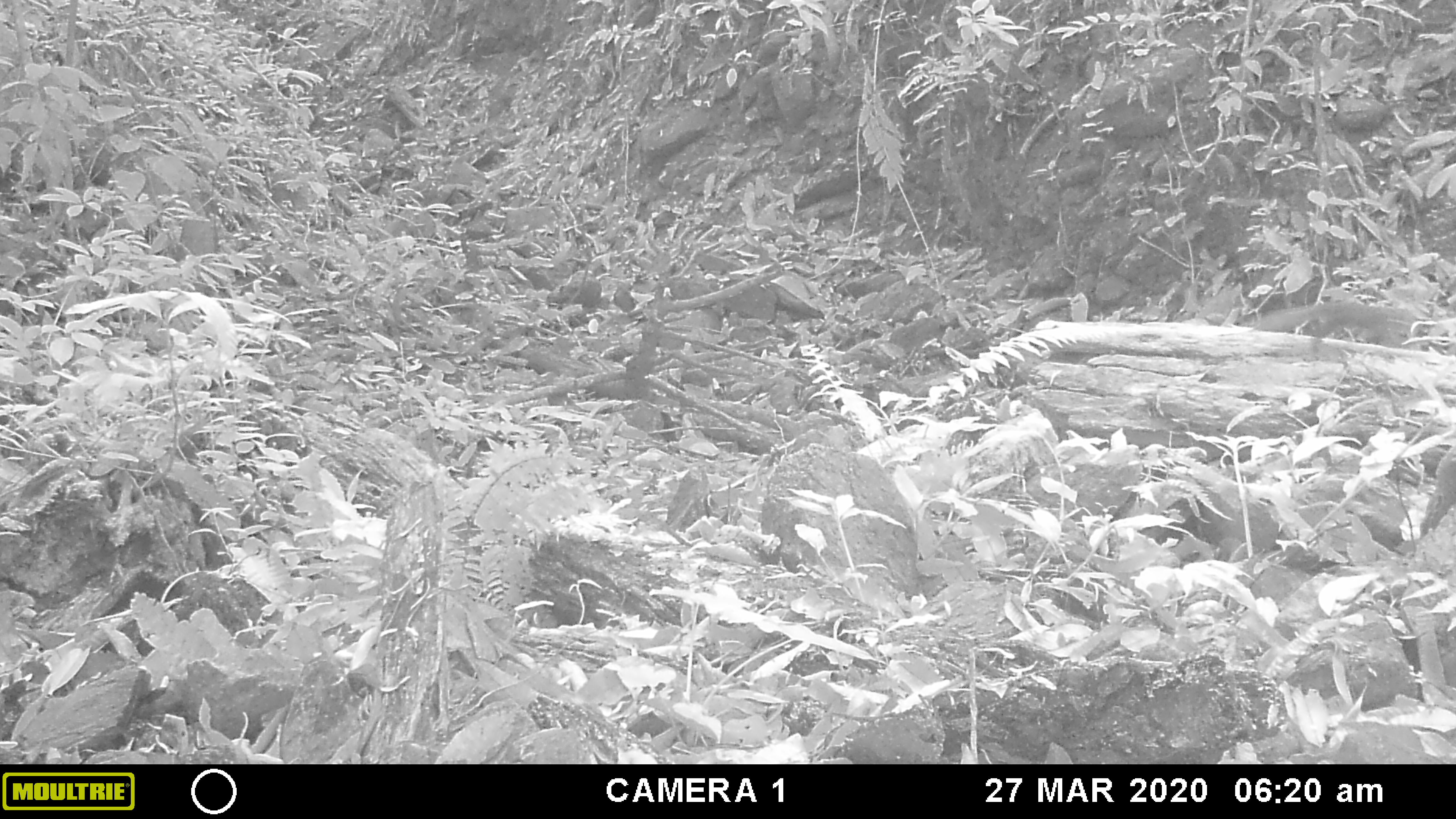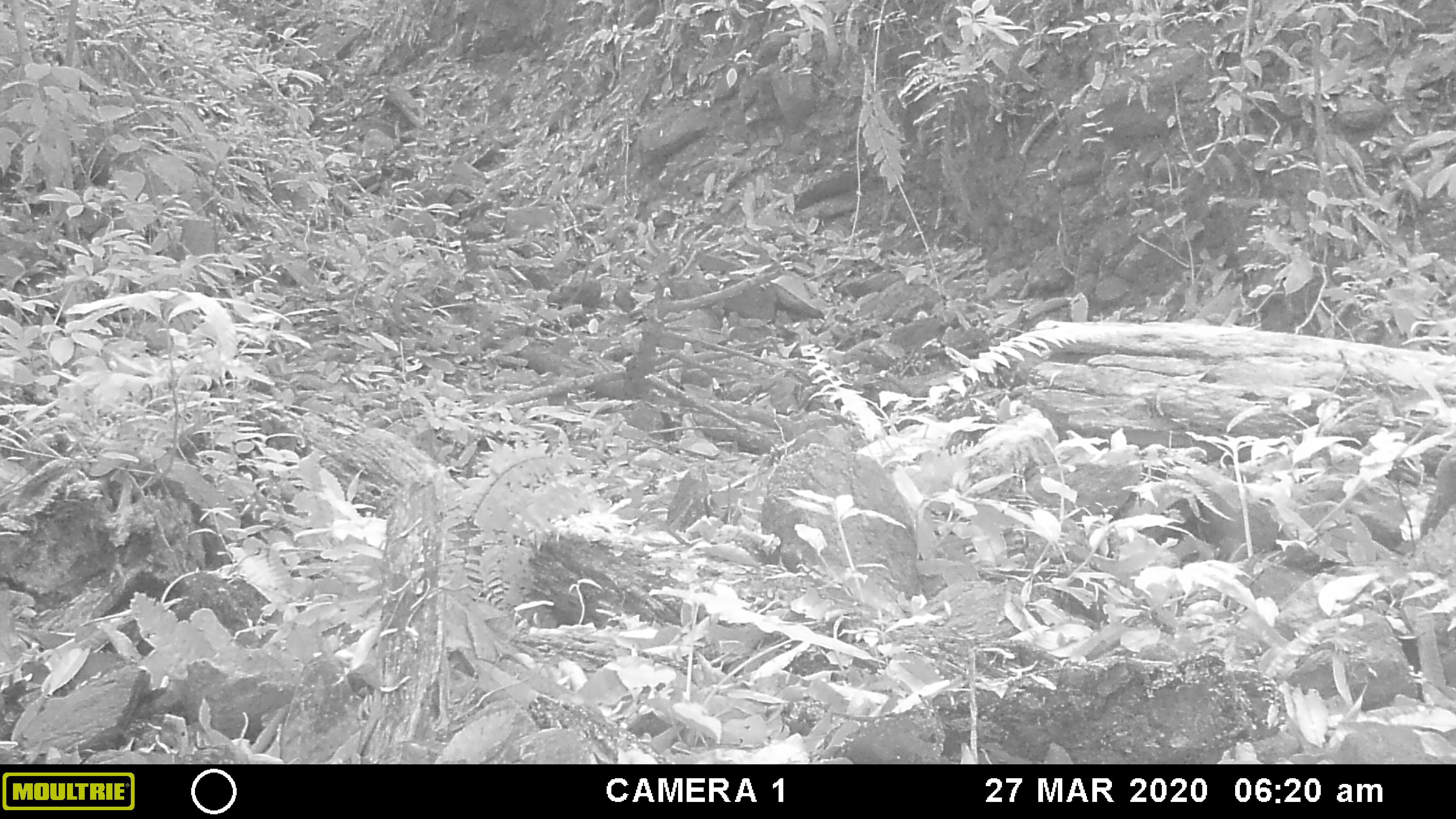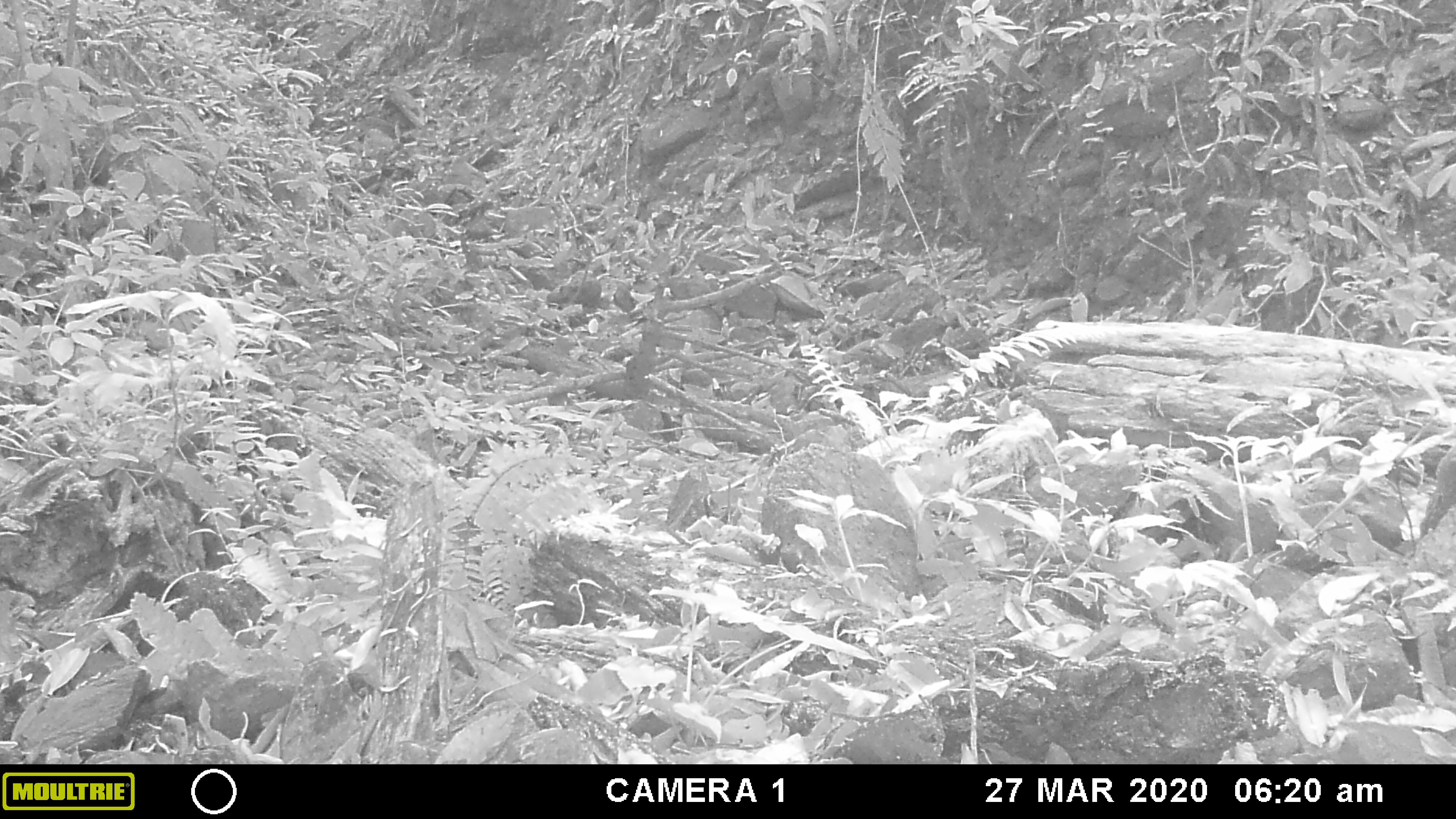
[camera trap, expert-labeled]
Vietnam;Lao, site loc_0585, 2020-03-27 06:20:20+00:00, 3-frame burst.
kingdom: Animalia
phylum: Chordata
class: Mammalia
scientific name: Mammalia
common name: mammal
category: unidentified small mammal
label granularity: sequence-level